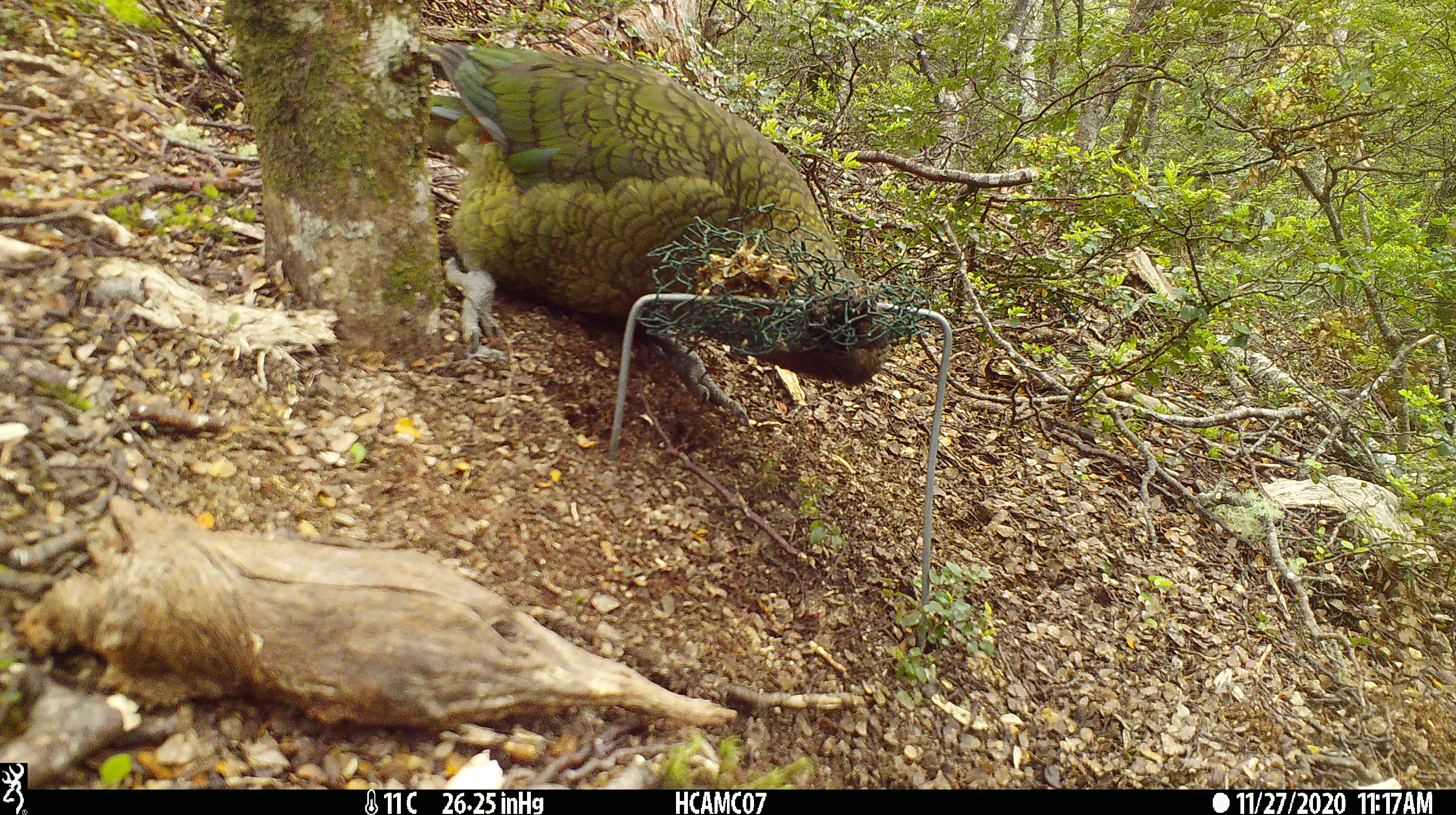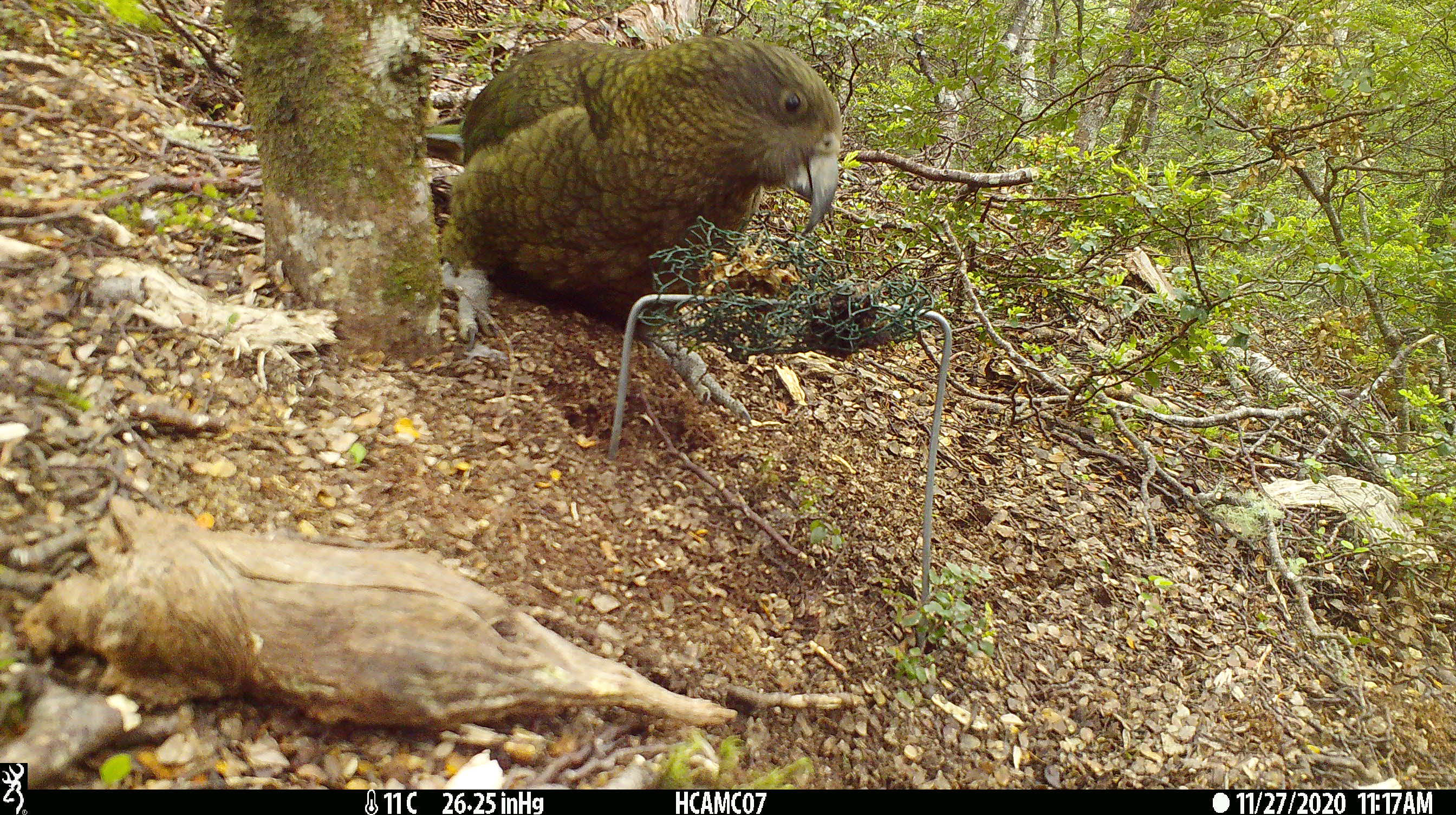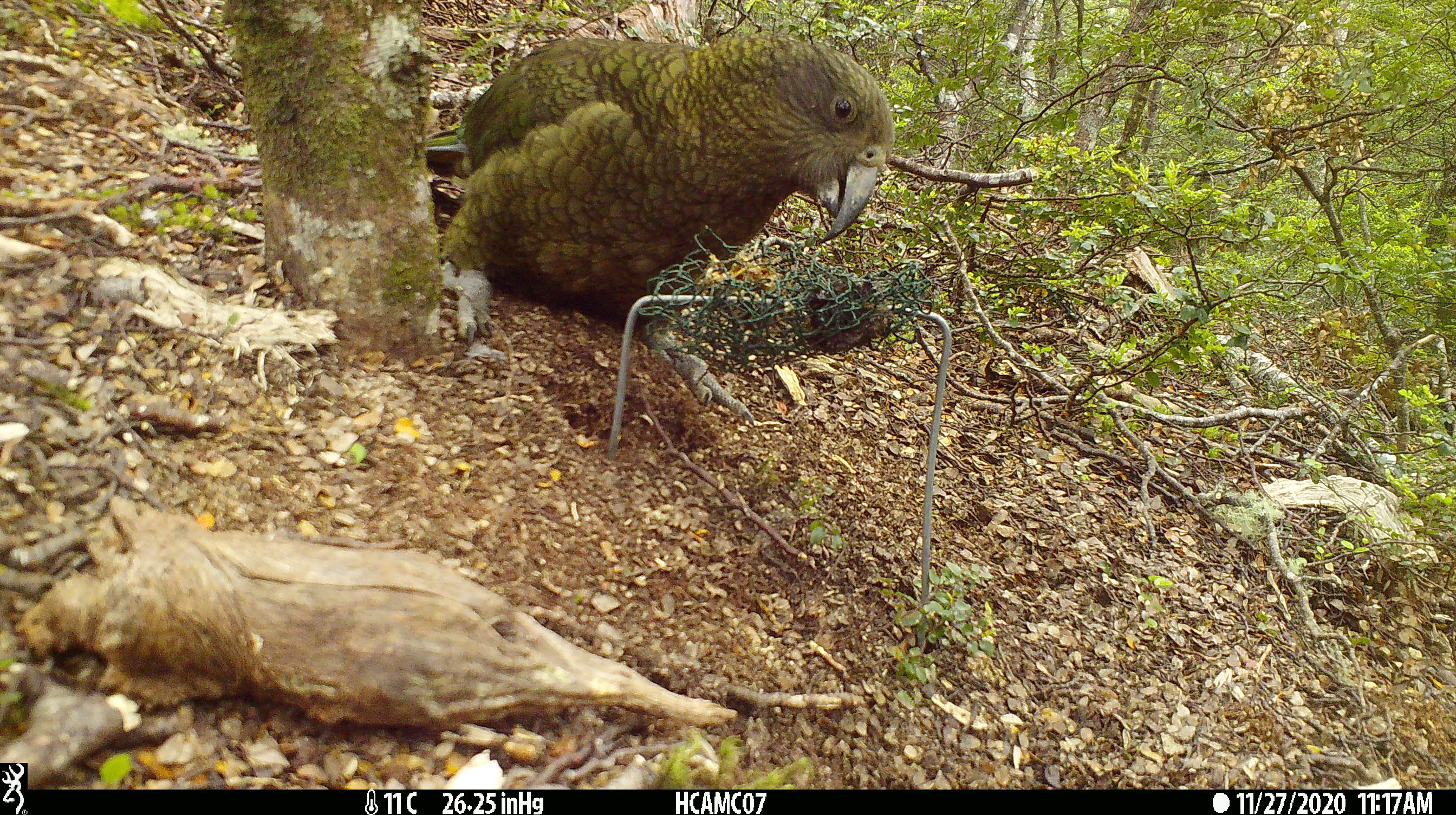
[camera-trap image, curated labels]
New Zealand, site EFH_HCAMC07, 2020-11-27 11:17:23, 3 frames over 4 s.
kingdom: Animalia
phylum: Chordata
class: Aves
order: Psittaciformes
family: Strigopidae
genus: Nestor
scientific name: Nestor notabilis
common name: kea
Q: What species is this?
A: Kea (Nestor notabilis).